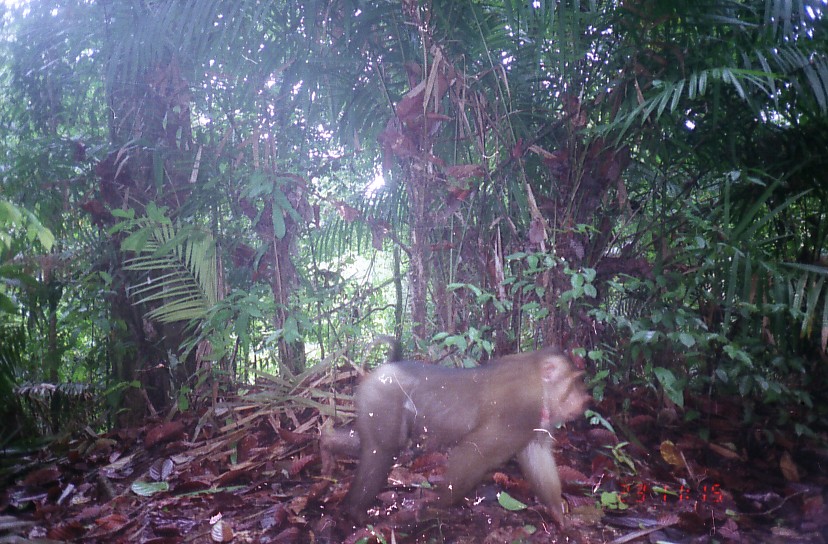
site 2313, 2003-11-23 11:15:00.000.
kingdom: Animalia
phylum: Chordata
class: Mammalia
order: Primates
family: Cercopithecidae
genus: Macaca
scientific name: Macaca nemestrina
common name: southern pig-tailed macaque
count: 1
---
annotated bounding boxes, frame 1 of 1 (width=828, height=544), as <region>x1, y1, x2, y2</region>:
macaca nemestrina: <region>319, 333, 588, 543</region>